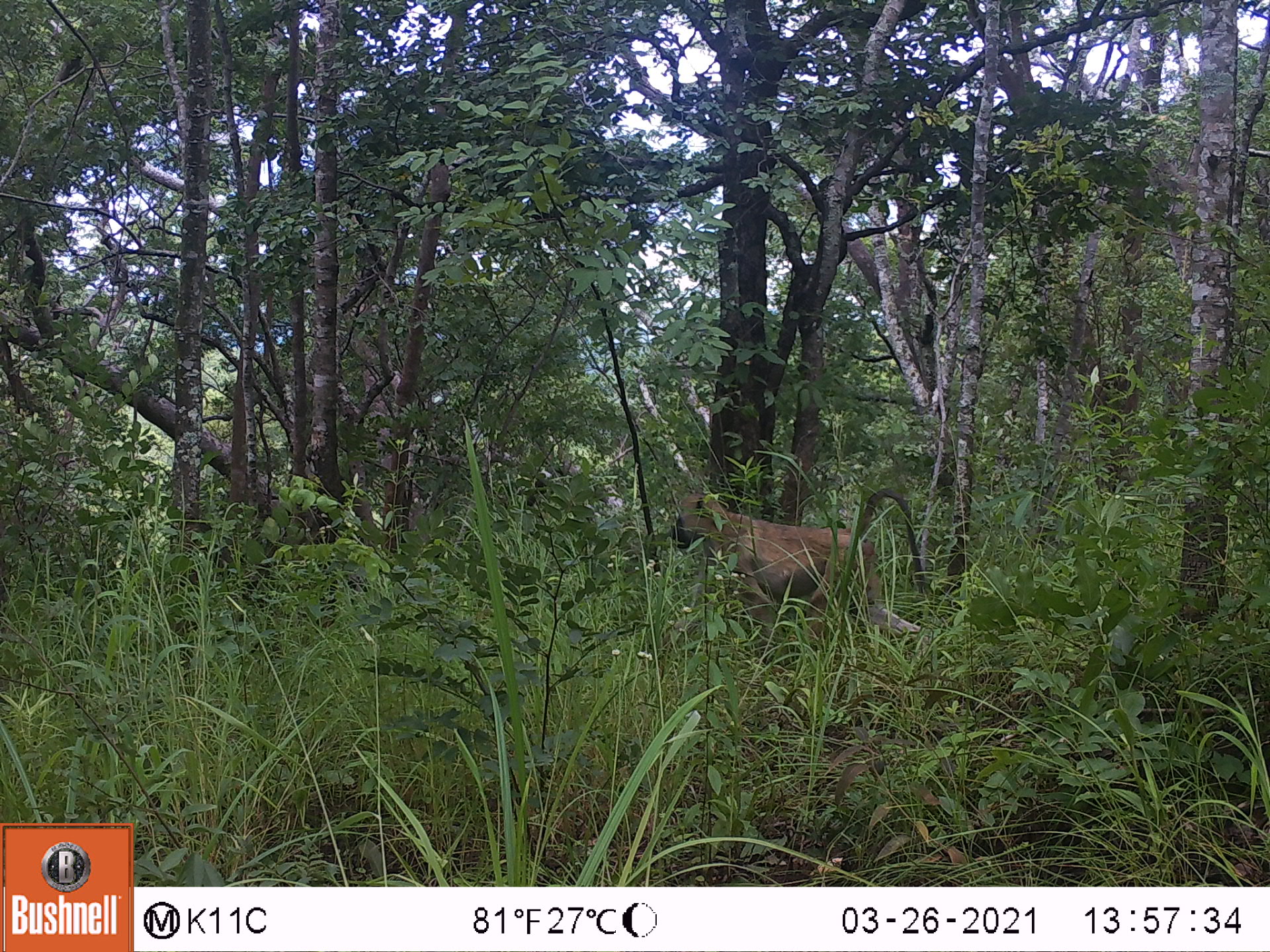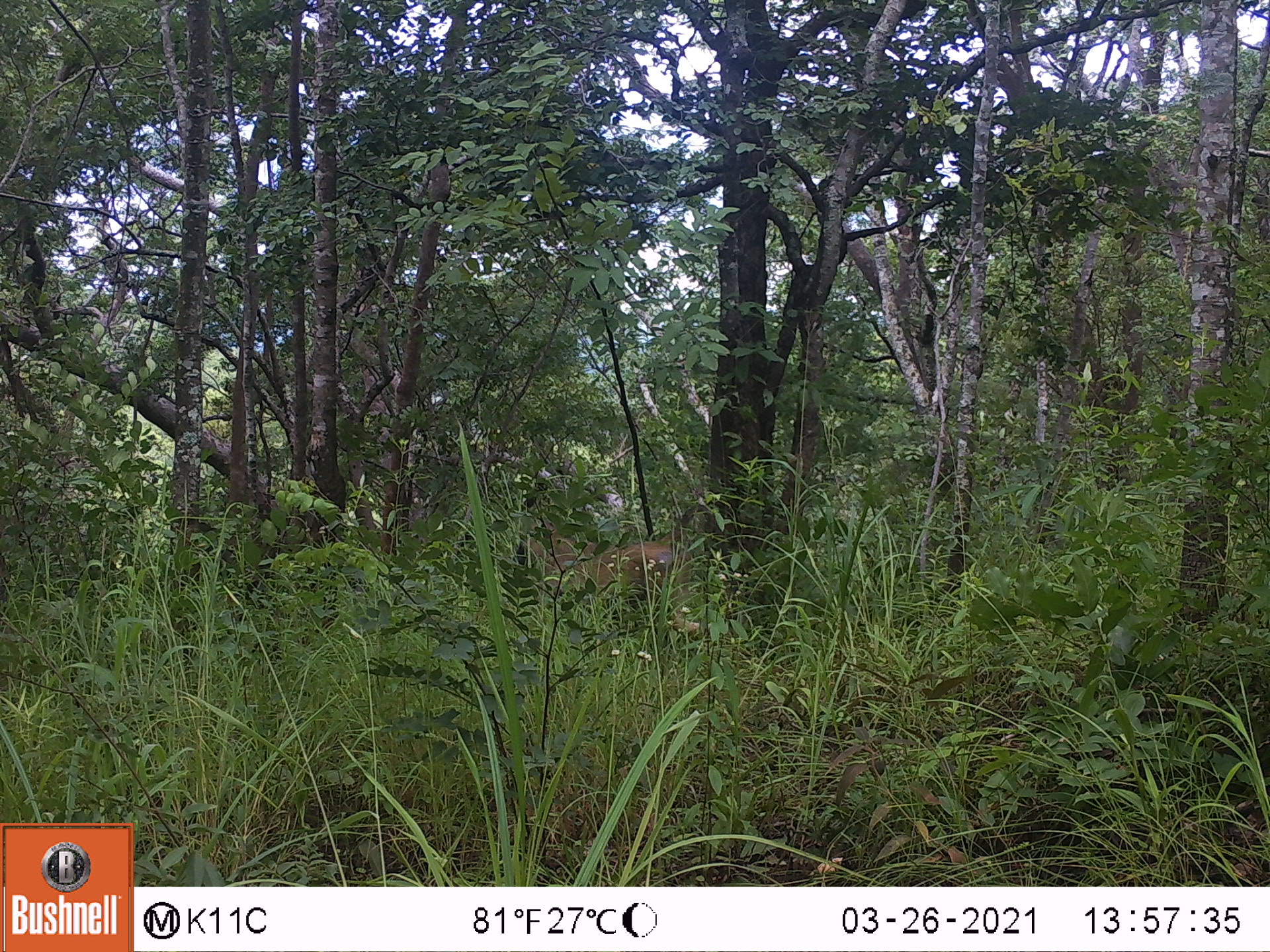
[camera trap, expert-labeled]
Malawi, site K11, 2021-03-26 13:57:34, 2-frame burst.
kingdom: Animalia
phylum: Chordata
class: Mammalia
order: Primates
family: Cercopithecidae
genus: Papio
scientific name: Papio cynocephalus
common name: yellow baboon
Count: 1.